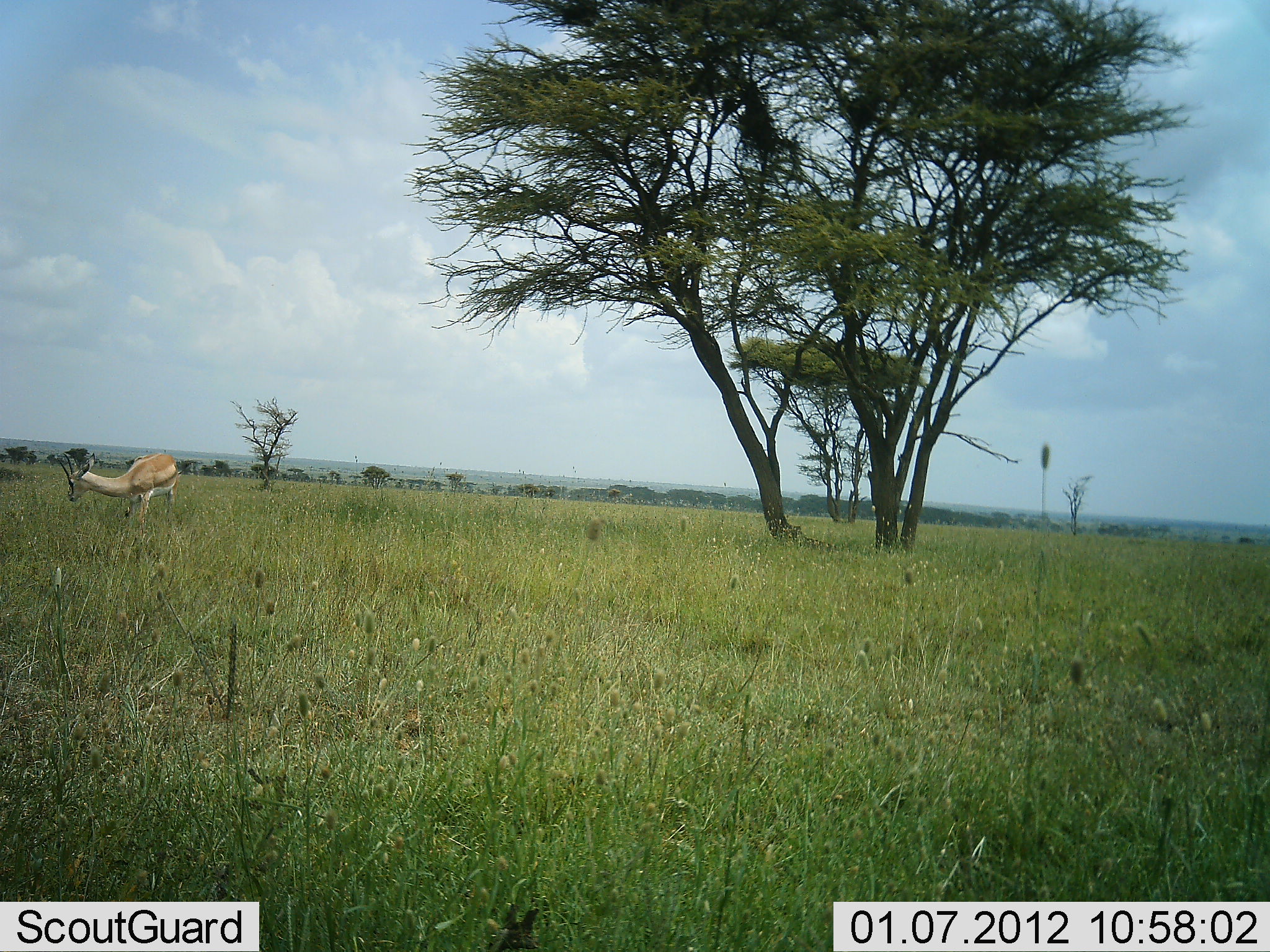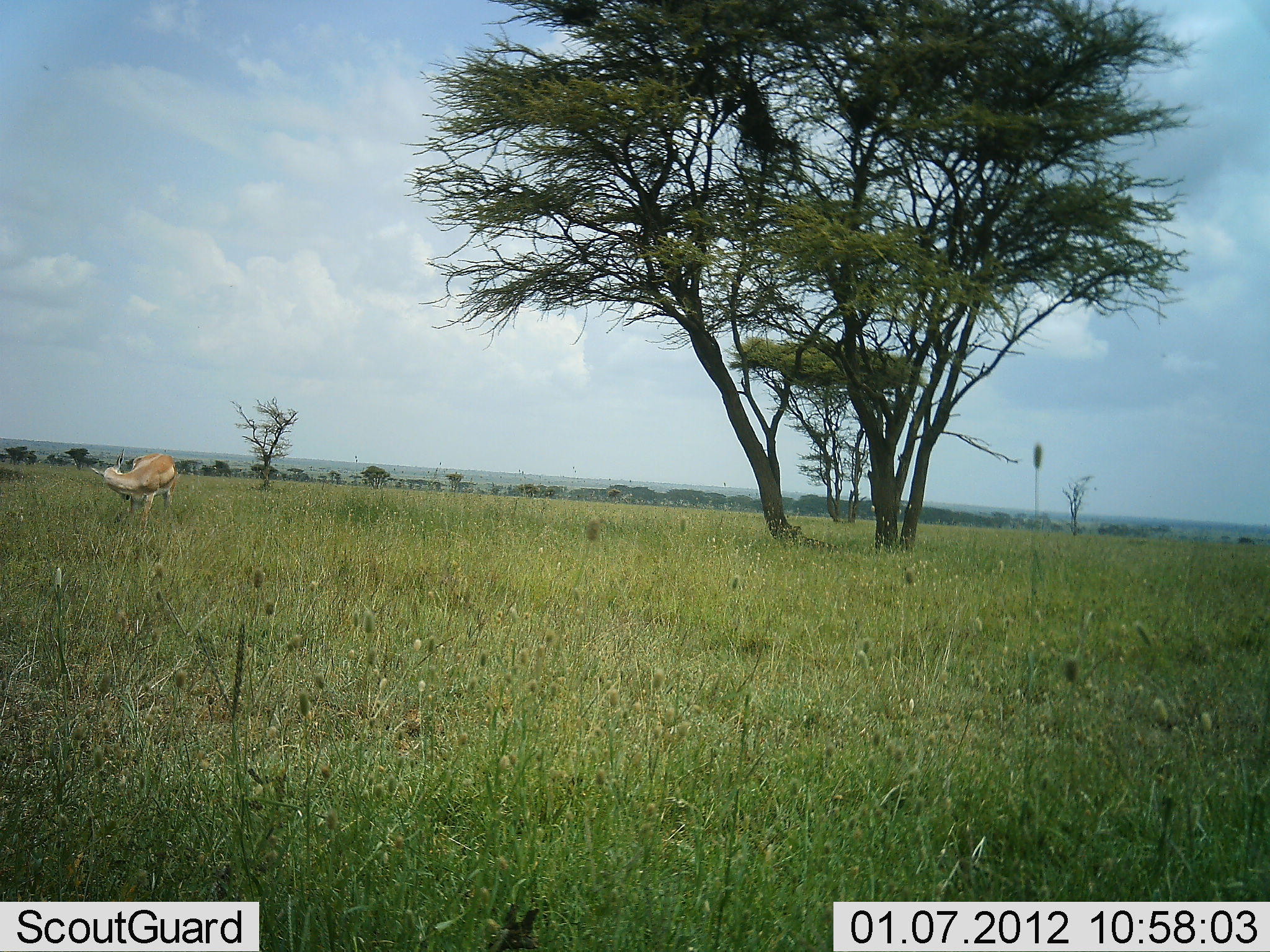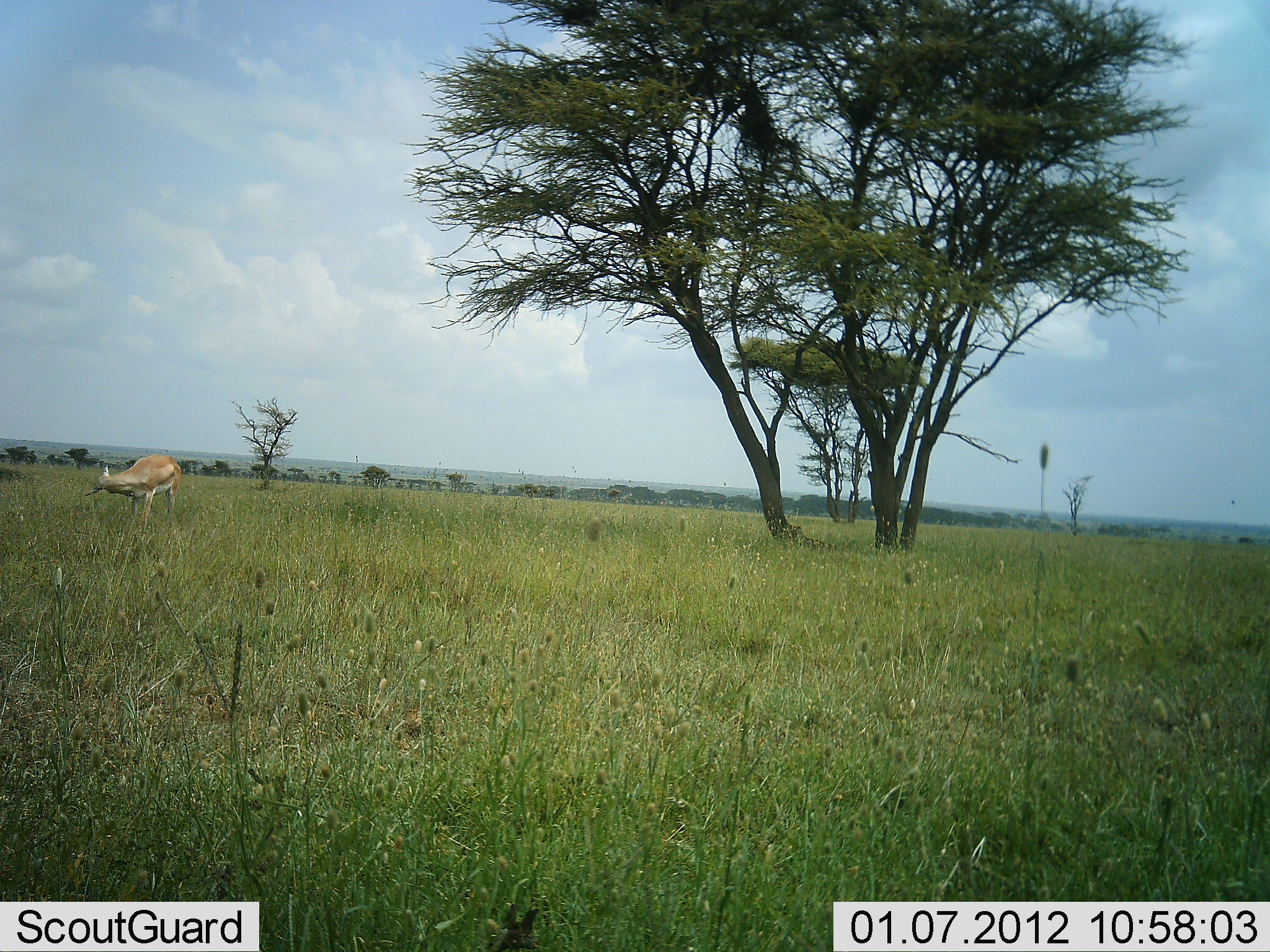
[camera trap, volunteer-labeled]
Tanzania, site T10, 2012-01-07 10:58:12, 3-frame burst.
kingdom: Animalia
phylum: Chordata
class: Mammalia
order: Artiodactyla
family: Bovidae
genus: Nanger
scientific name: Nanger granti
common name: grant's gazelle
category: gazellegrants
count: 1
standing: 79%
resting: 0%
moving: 21%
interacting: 14%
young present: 0%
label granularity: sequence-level